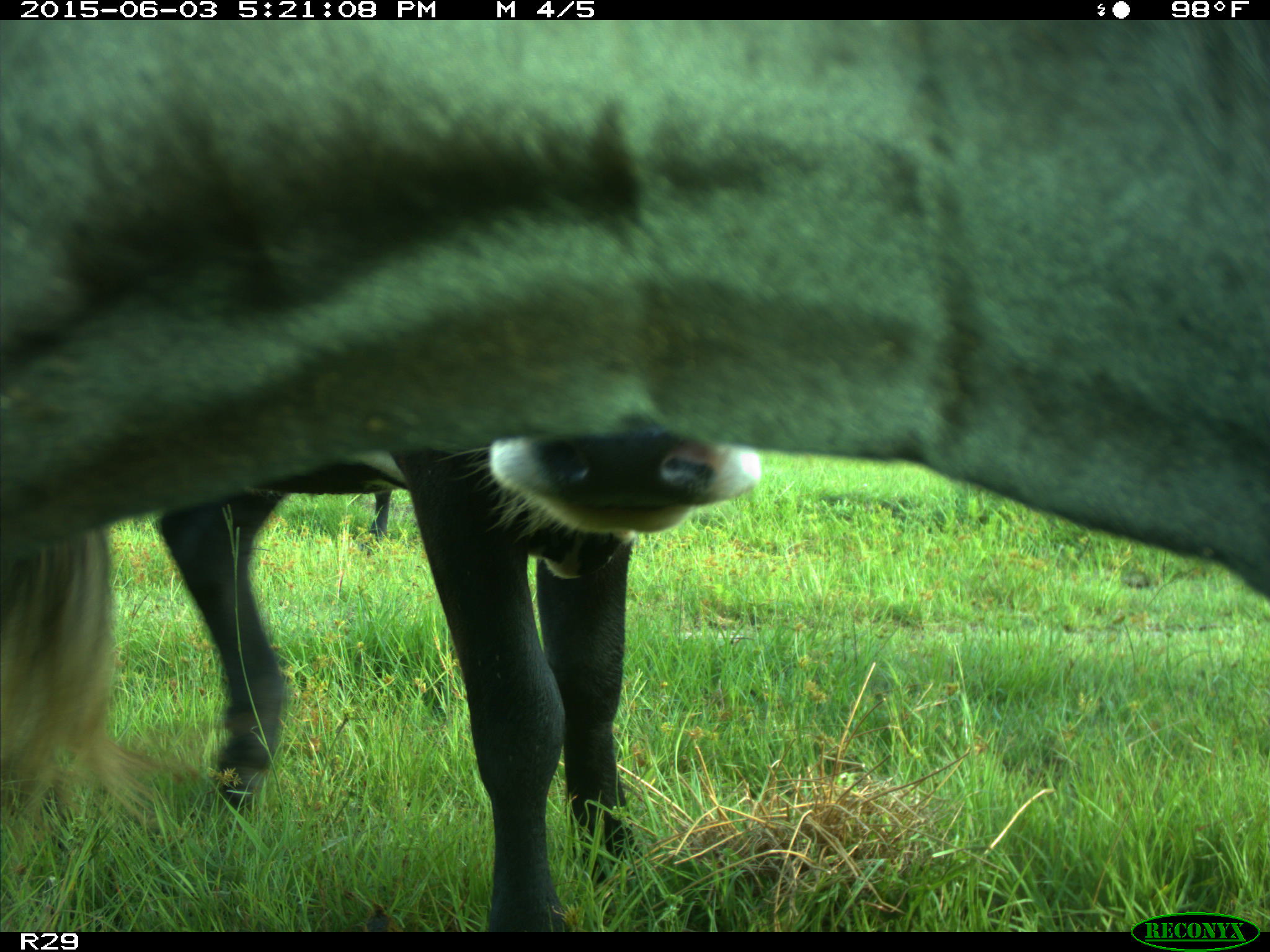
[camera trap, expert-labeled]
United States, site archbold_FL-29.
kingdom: Animalia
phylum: Chordata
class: Mammalia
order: Artiodactyla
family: Bovidae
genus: Bos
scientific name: Bos taurus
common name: domestic cow